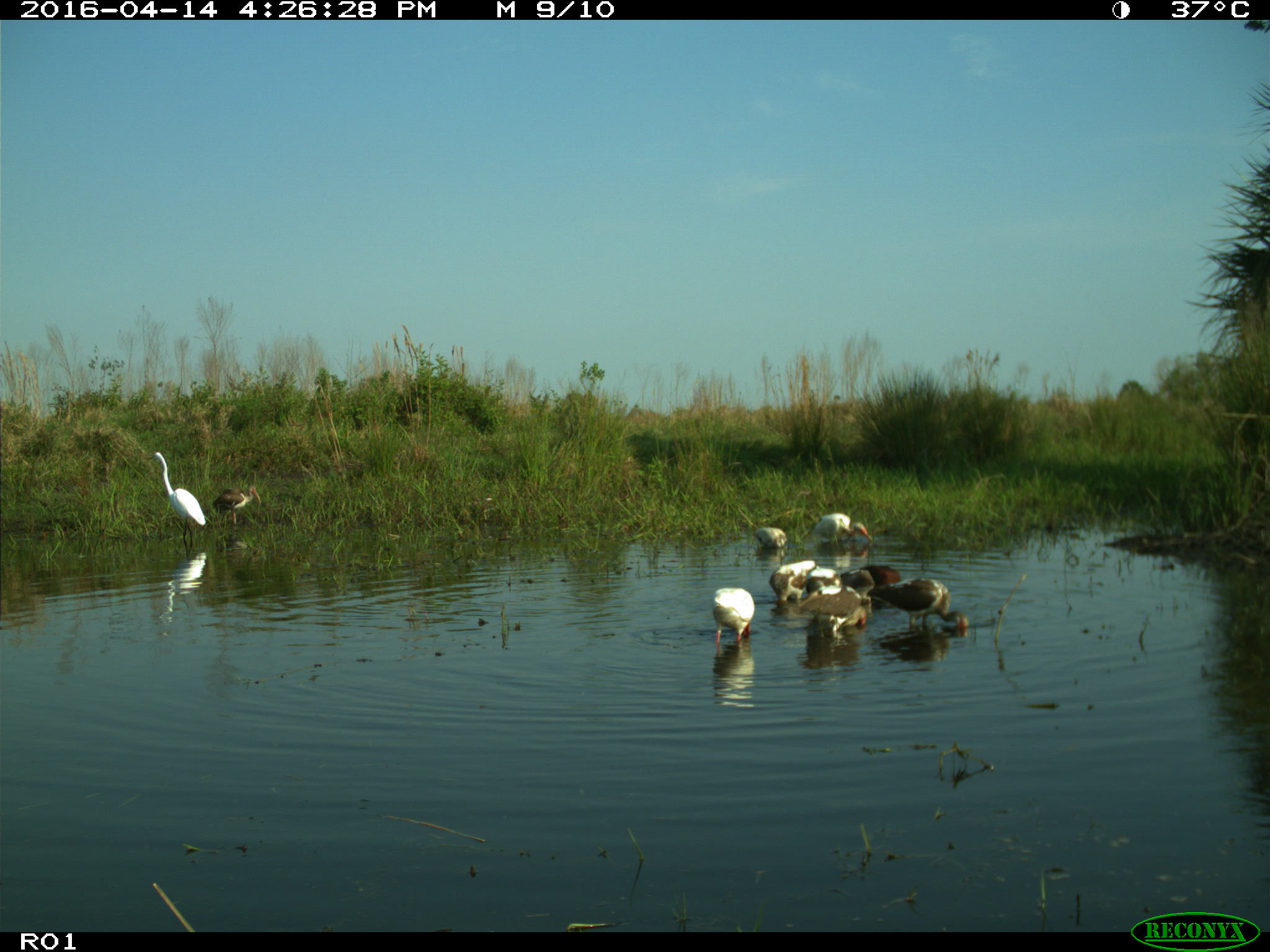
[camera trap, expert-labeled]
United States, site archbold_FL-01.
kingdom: Animalia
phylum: Chordata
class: Aves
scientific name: Aves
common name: birds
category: unidentified bird